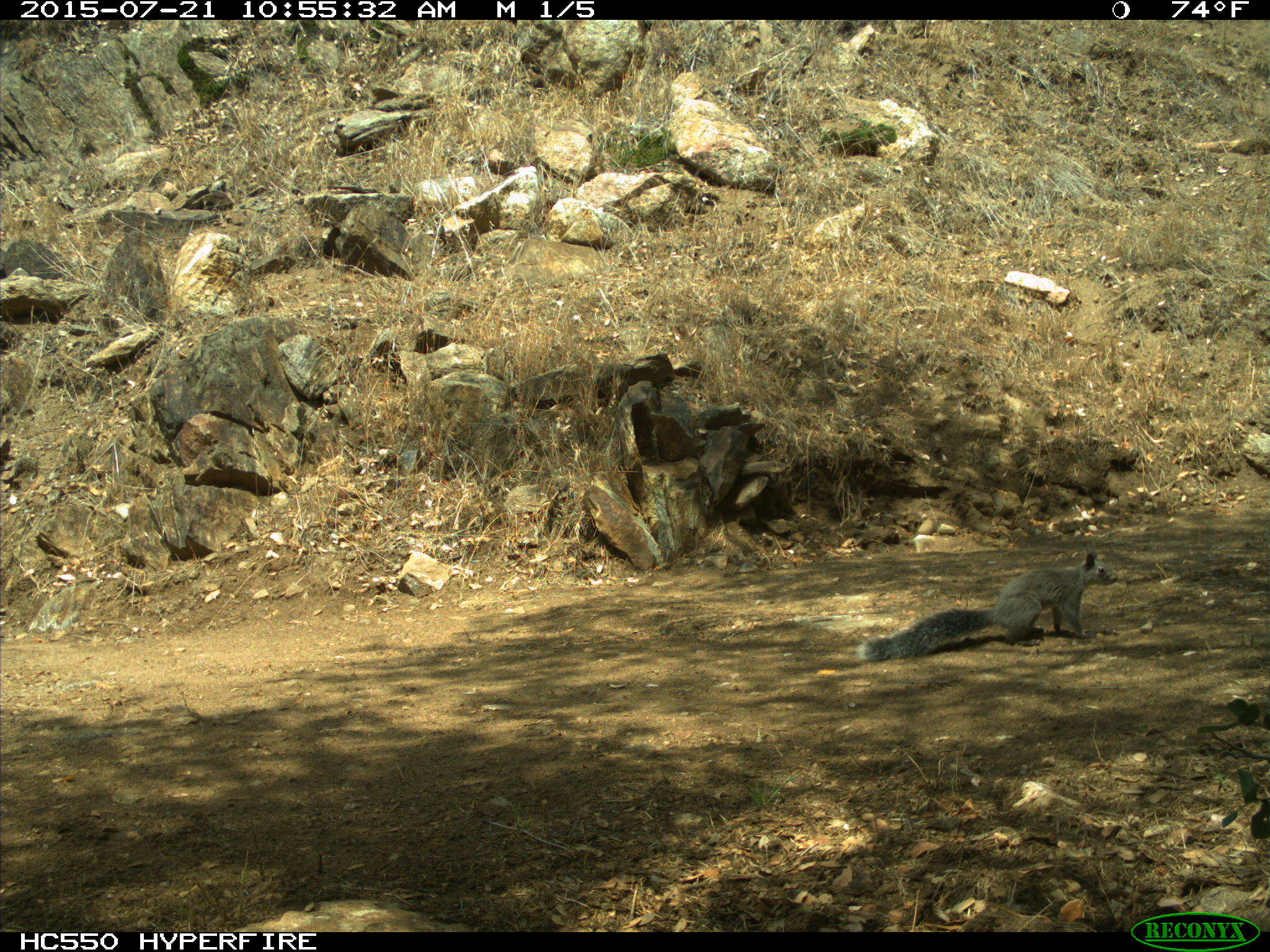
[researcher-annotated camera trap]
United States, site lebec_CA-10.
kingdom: Animalia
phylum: Chordata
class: Mammalia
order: Rodentia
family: Sciuridae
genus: Sciurus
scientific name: Sciurus carolinensis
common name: eastern gray squirrel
Sciurus carolinensis (eastern gray squirrel).